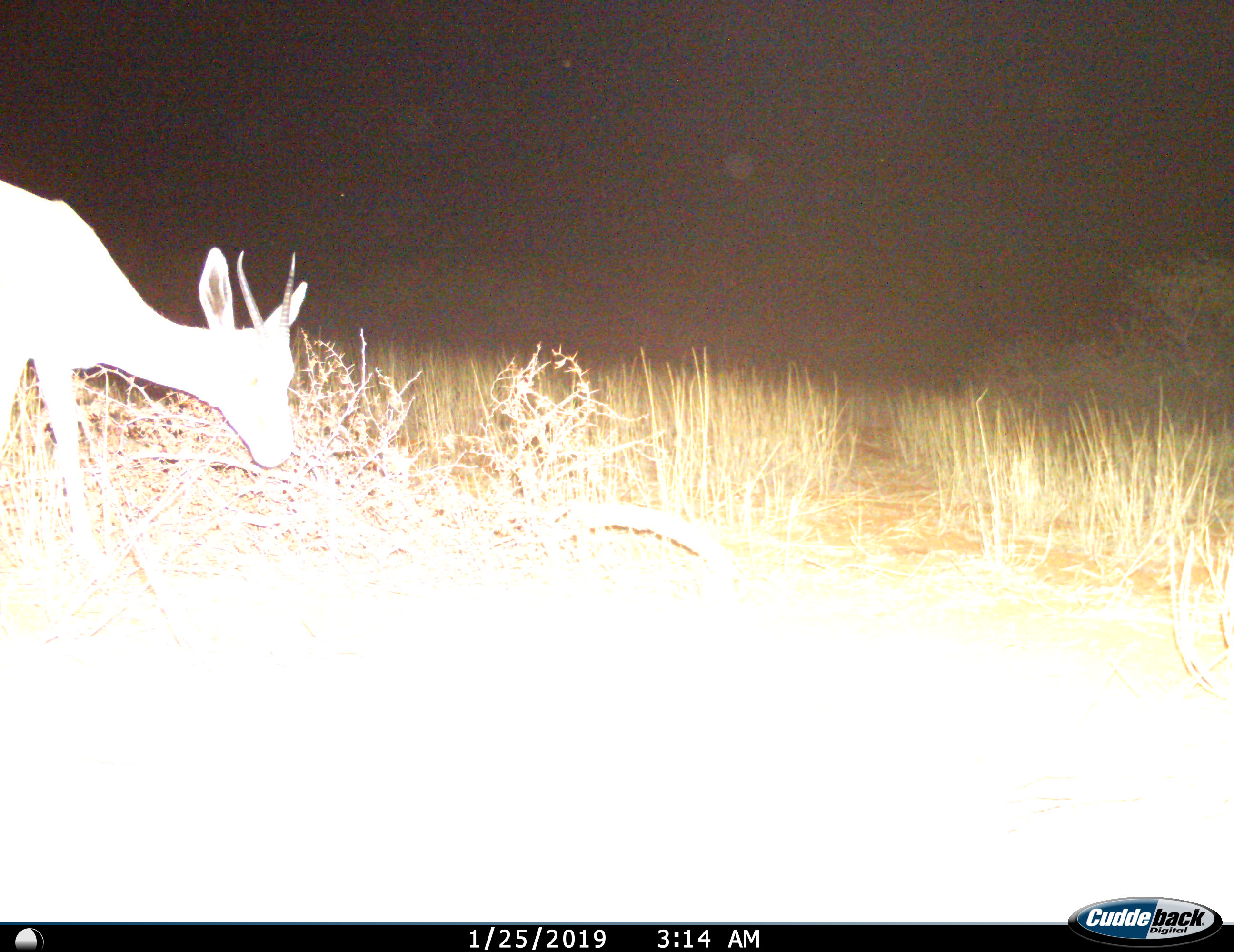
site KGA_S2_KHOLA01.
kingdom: Animalia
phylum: Chordata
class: Mammalia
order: Artiodactyla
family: Bovidae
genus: Antidorcas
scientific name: Antidorcas marsupialis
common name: springbok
Springbok (Antidorcas marsupialis), count 1. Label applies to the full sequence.